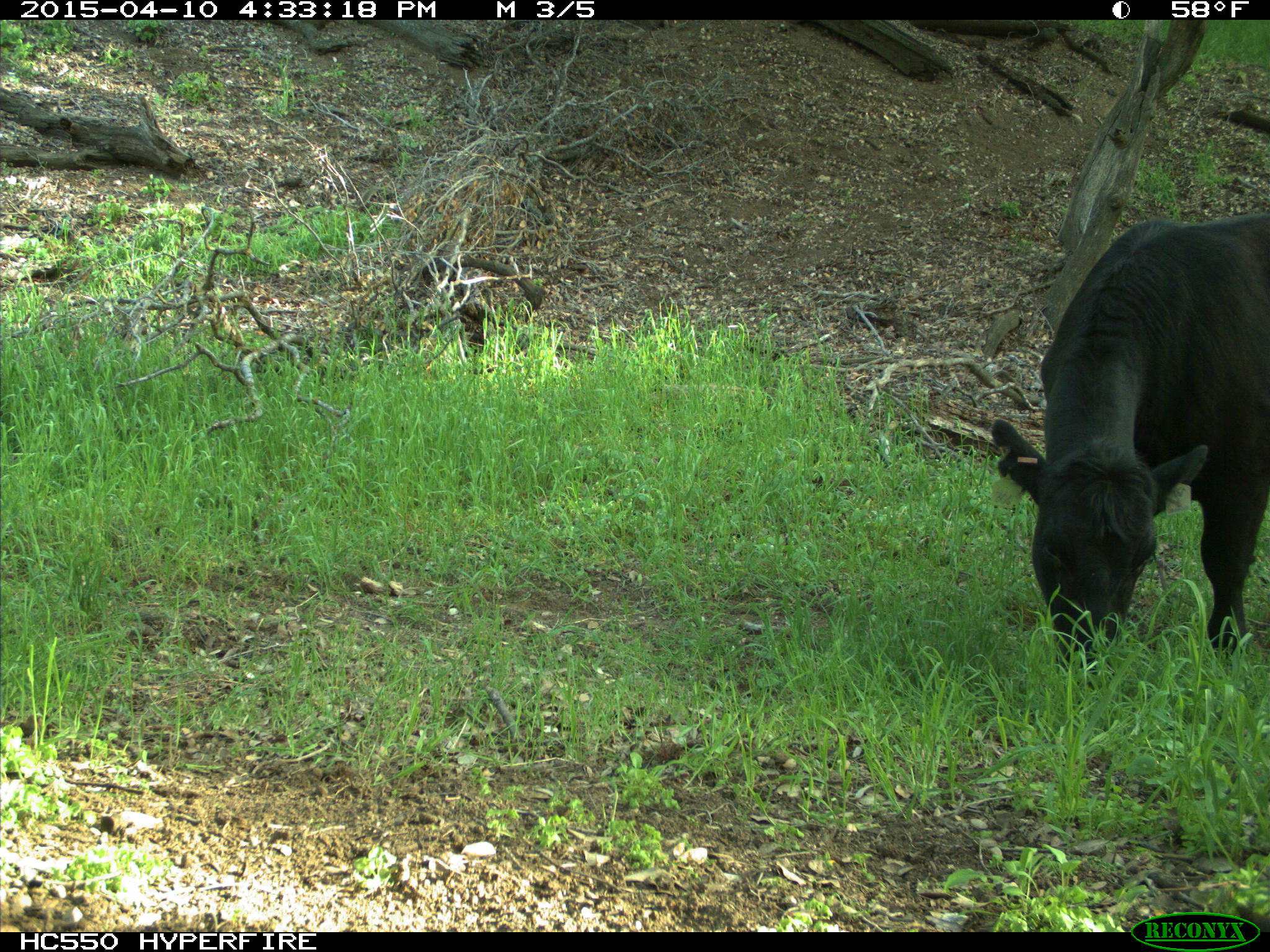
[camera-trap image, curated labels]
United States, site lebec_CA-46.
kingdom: Animalia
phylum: Chordata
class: Mammalia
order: Artiodactyla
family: Bovidae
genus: Bos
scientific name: Bos taurus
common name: domestic cow